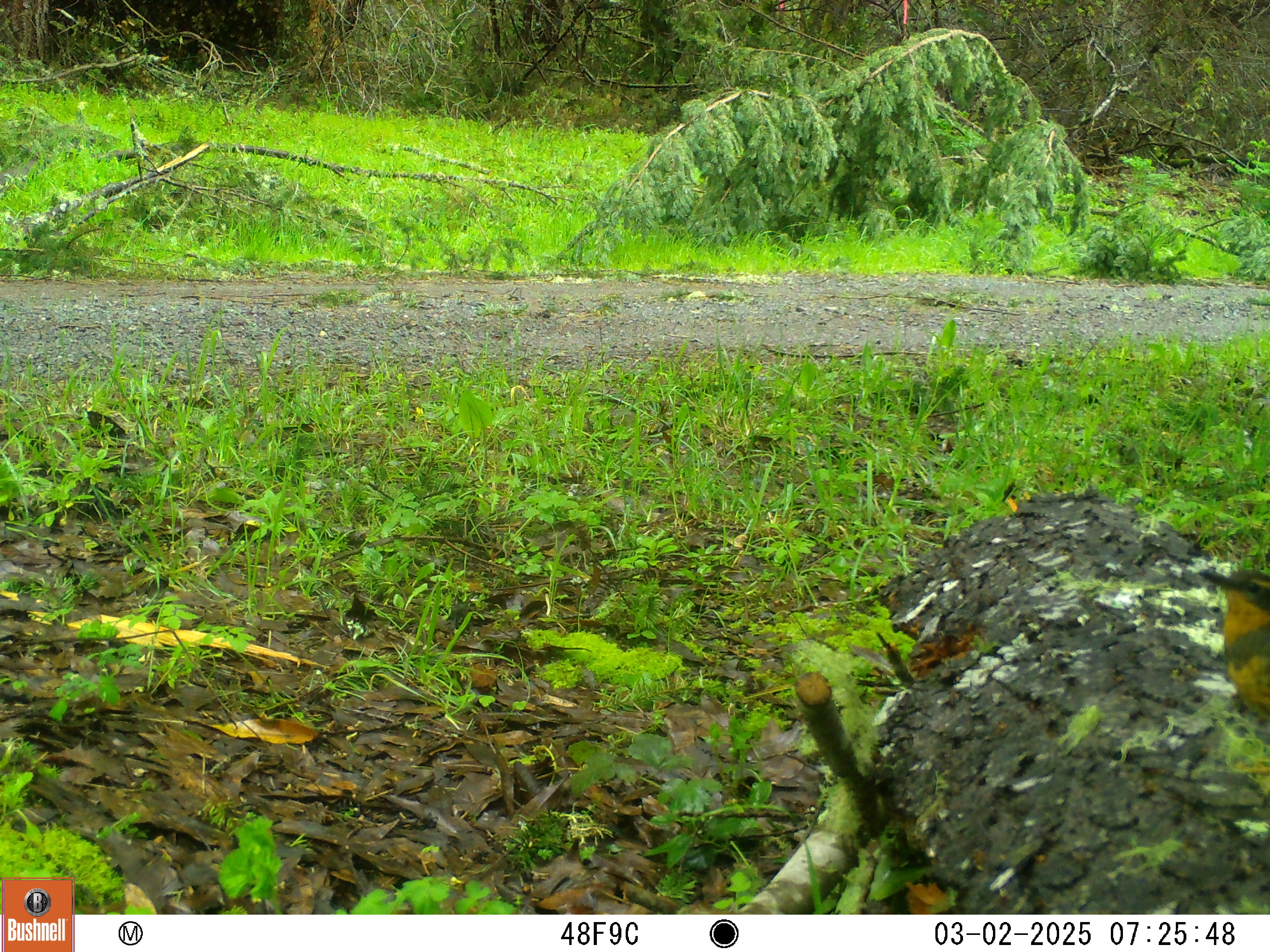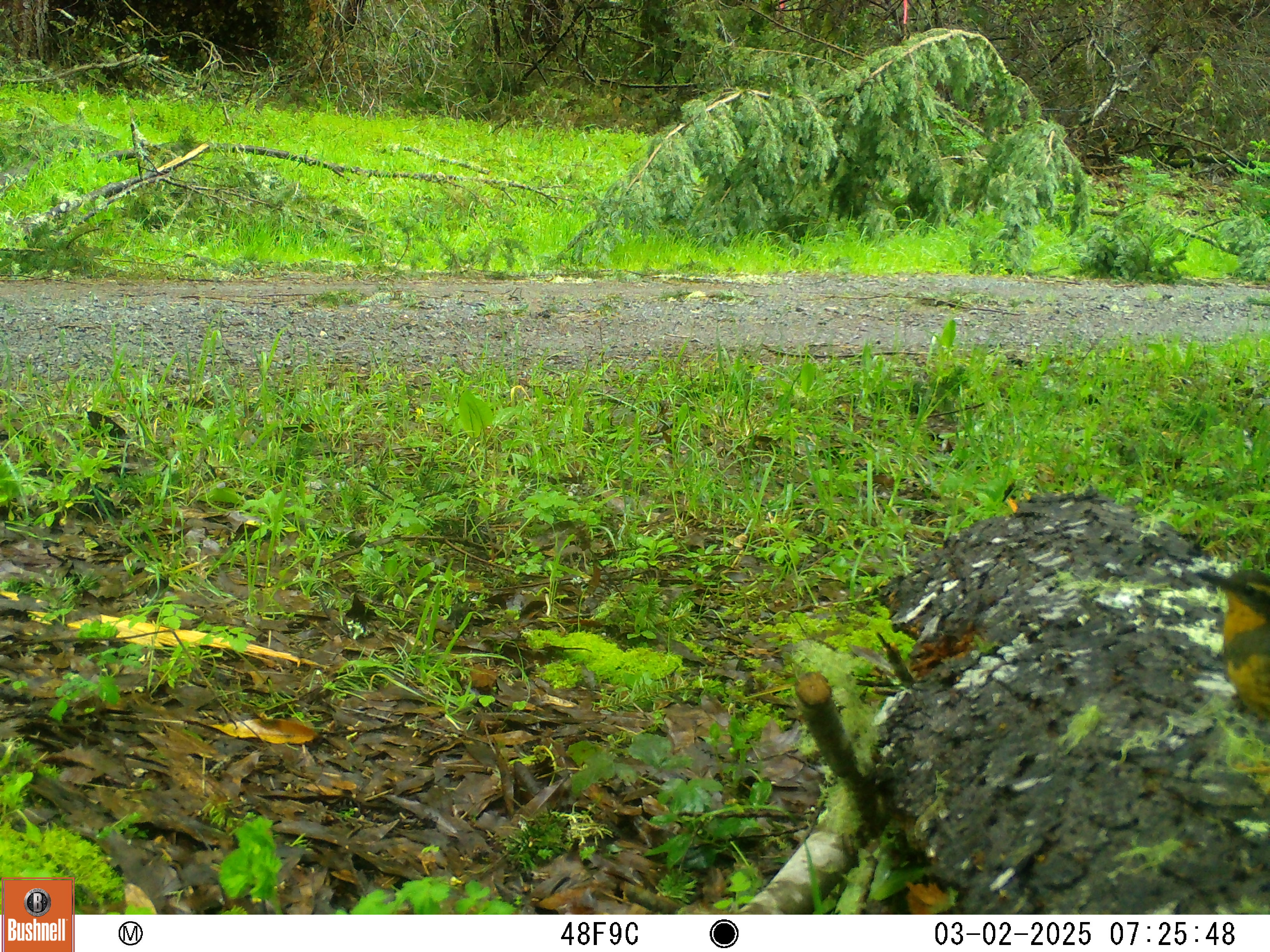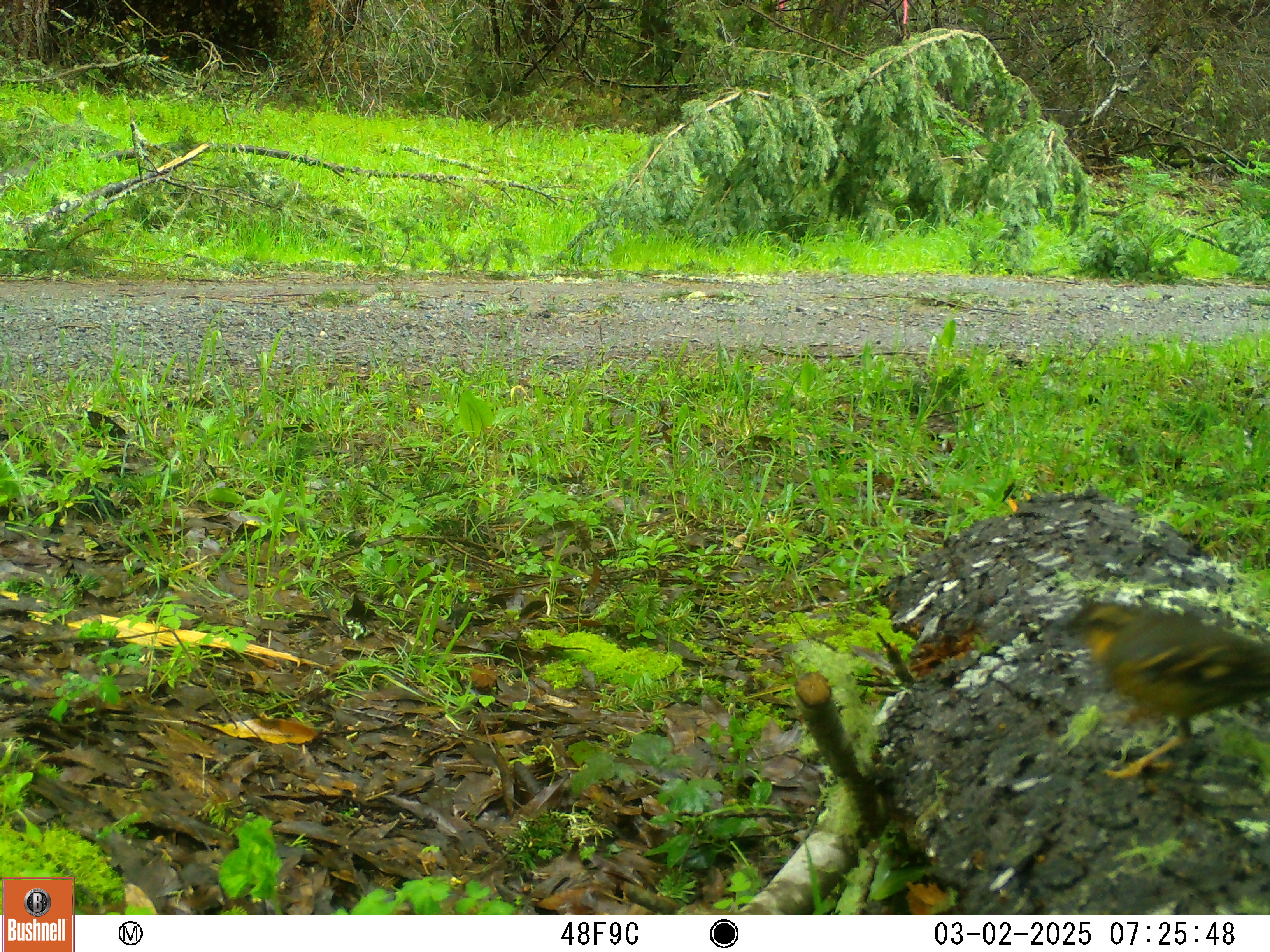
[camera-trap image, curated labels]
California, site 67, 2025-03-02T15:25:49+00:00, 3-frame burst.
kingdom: Animalia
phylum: Chordata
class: Aves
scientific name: Aves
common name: bird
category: unknown bird